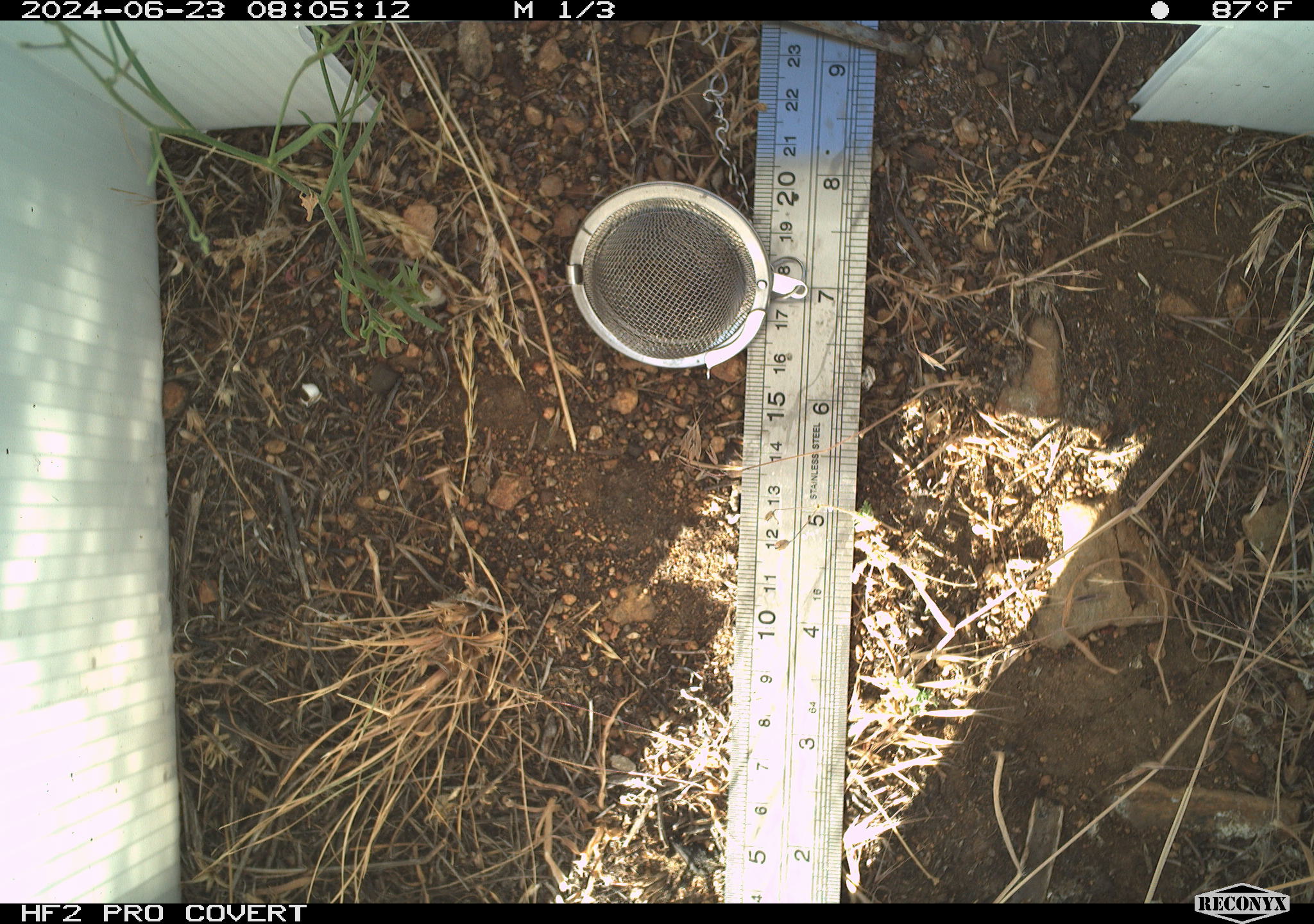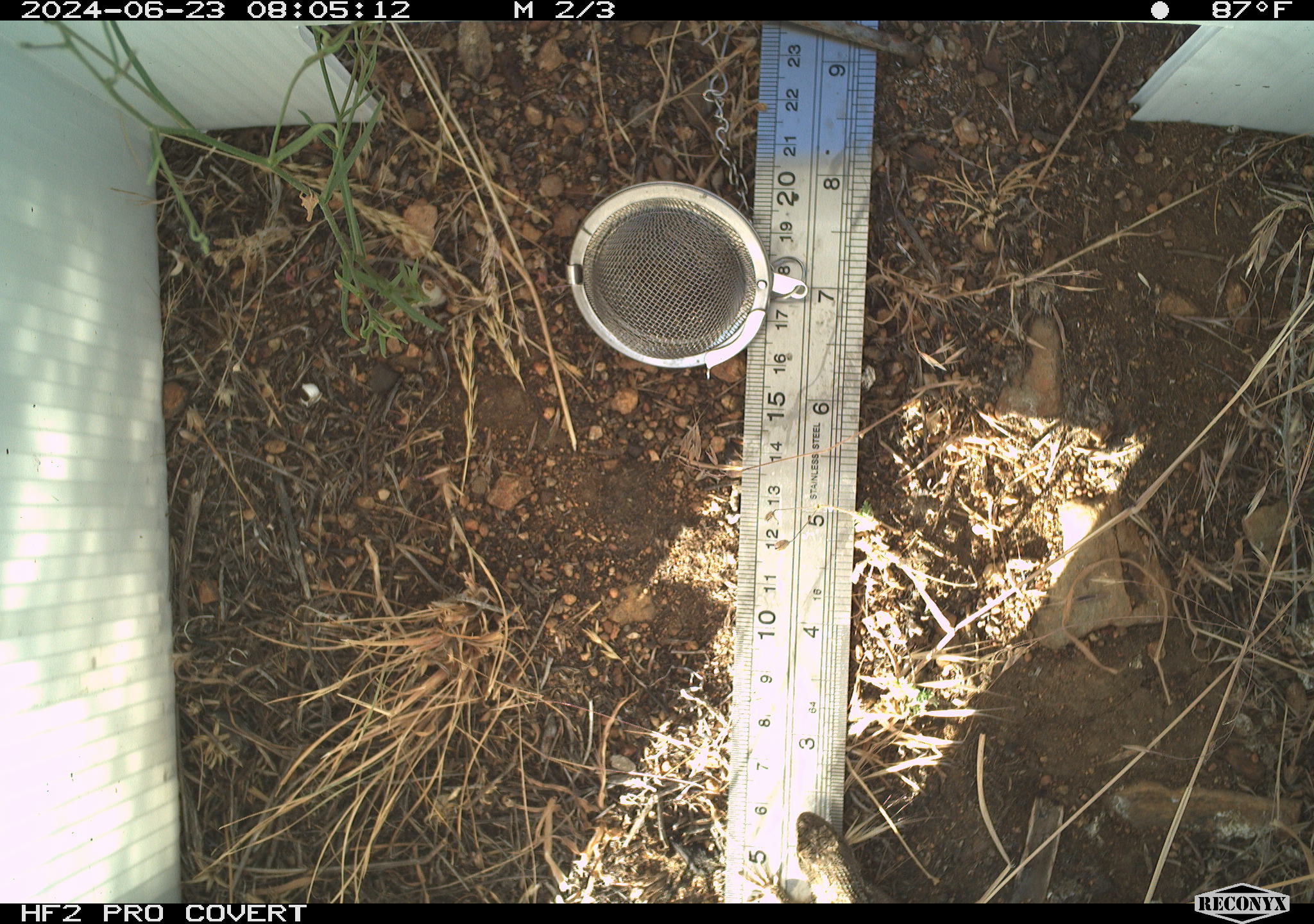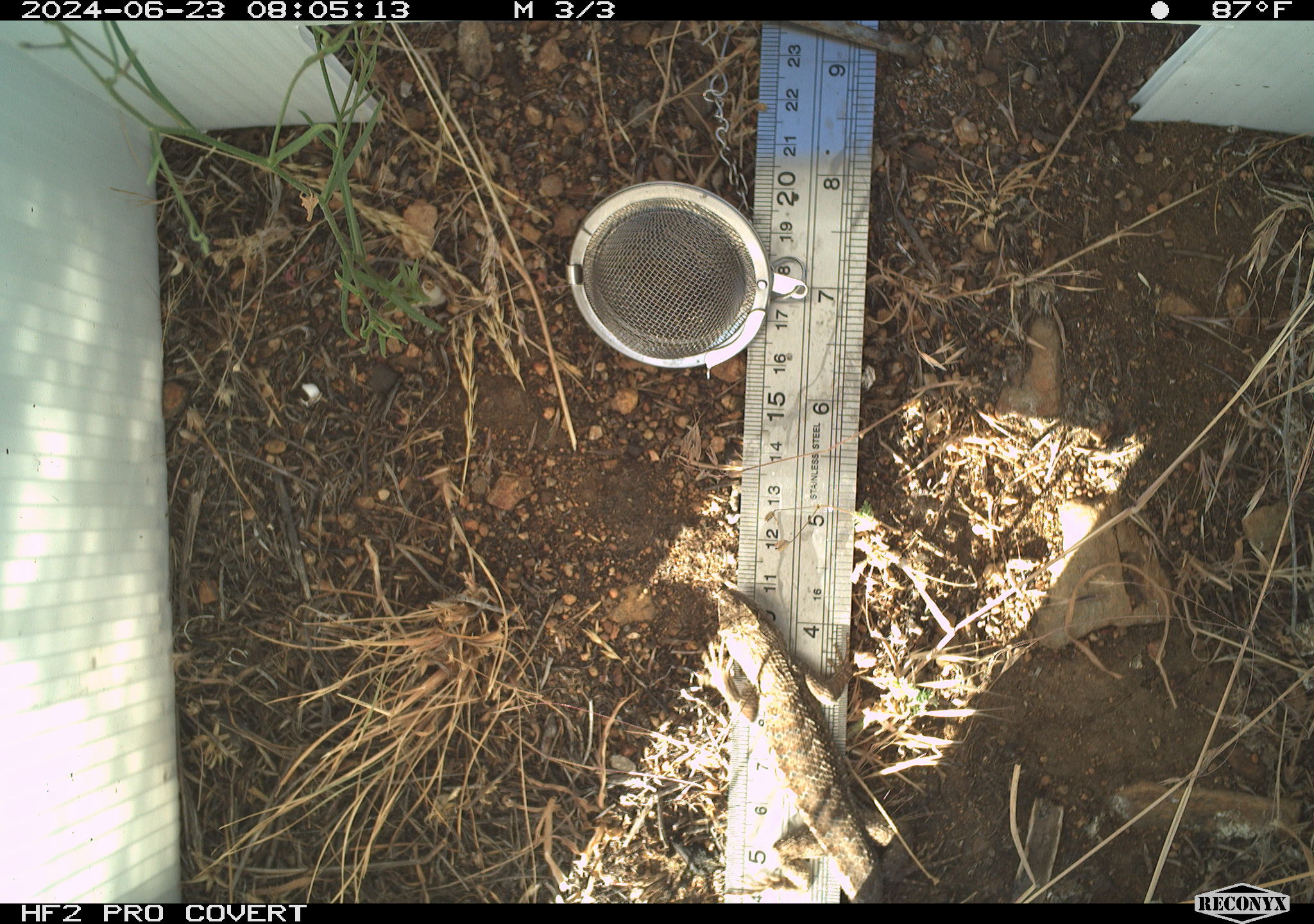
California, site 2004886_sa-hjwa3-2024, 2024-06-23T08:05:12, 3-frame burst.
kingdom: Animalia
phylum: Chordata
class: Reptilia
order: Squamata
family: Phrynosomatidae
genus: Sceloporus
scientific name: Sceloporus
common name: spiny lizards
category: sceloporus species